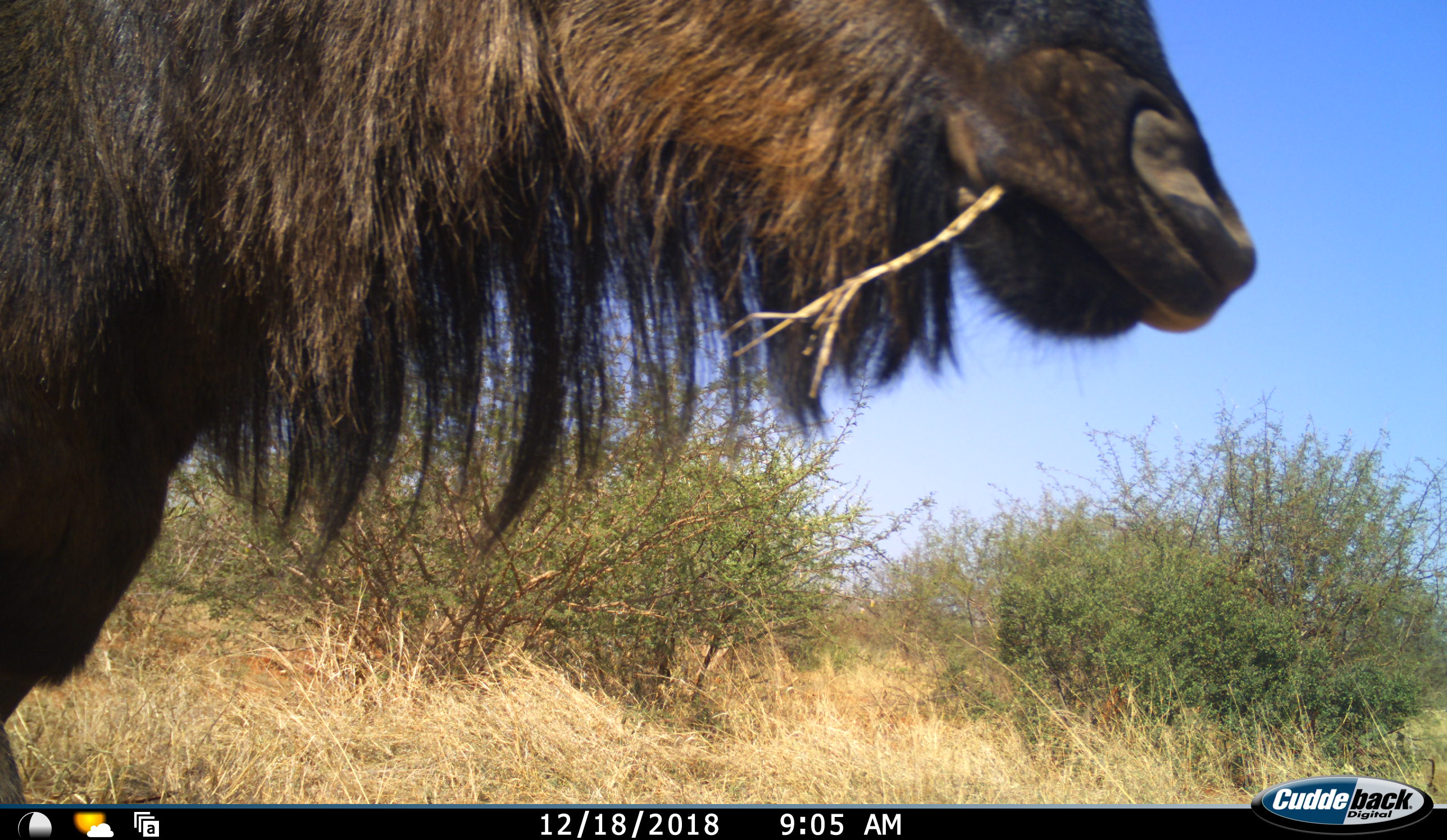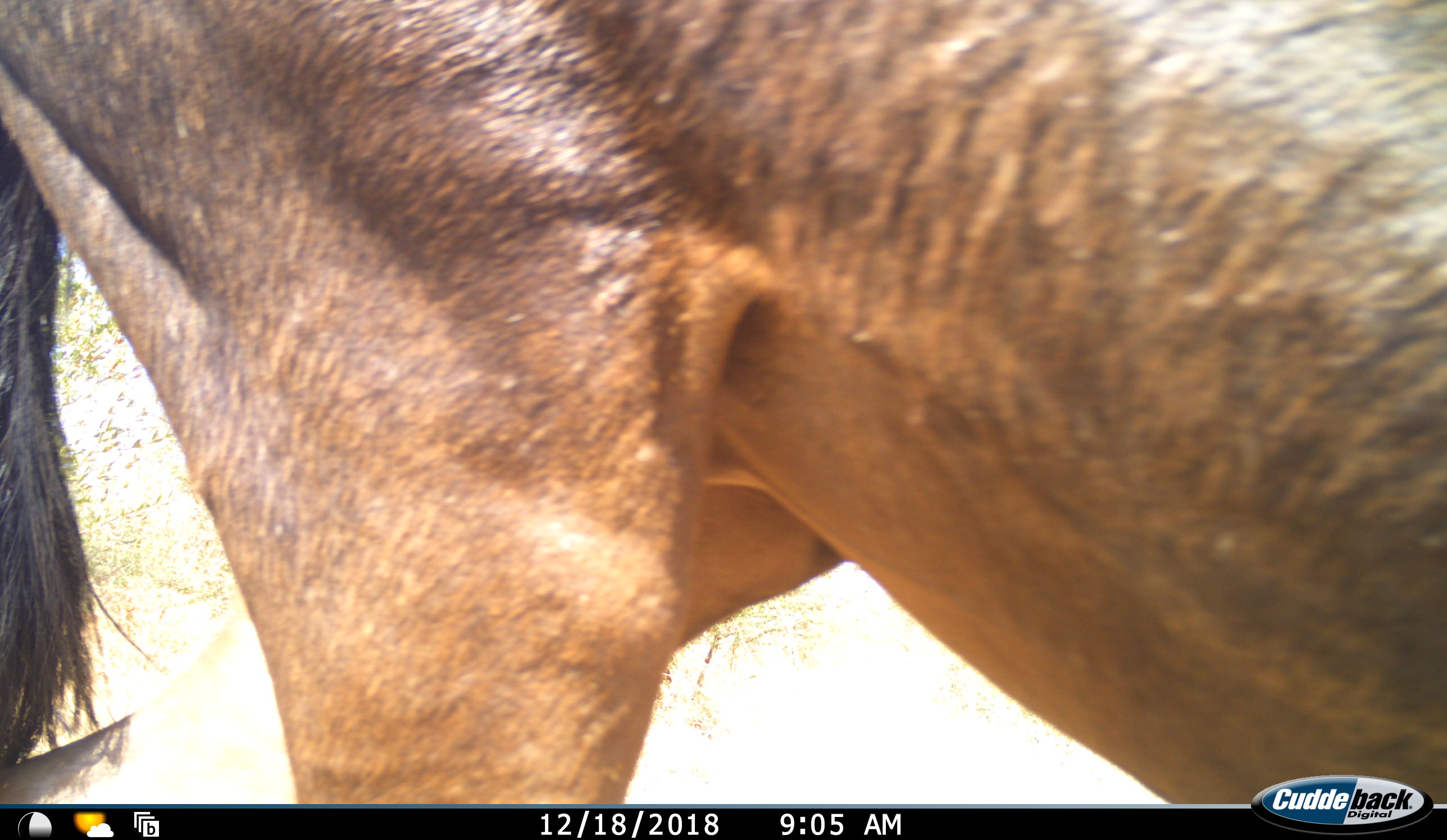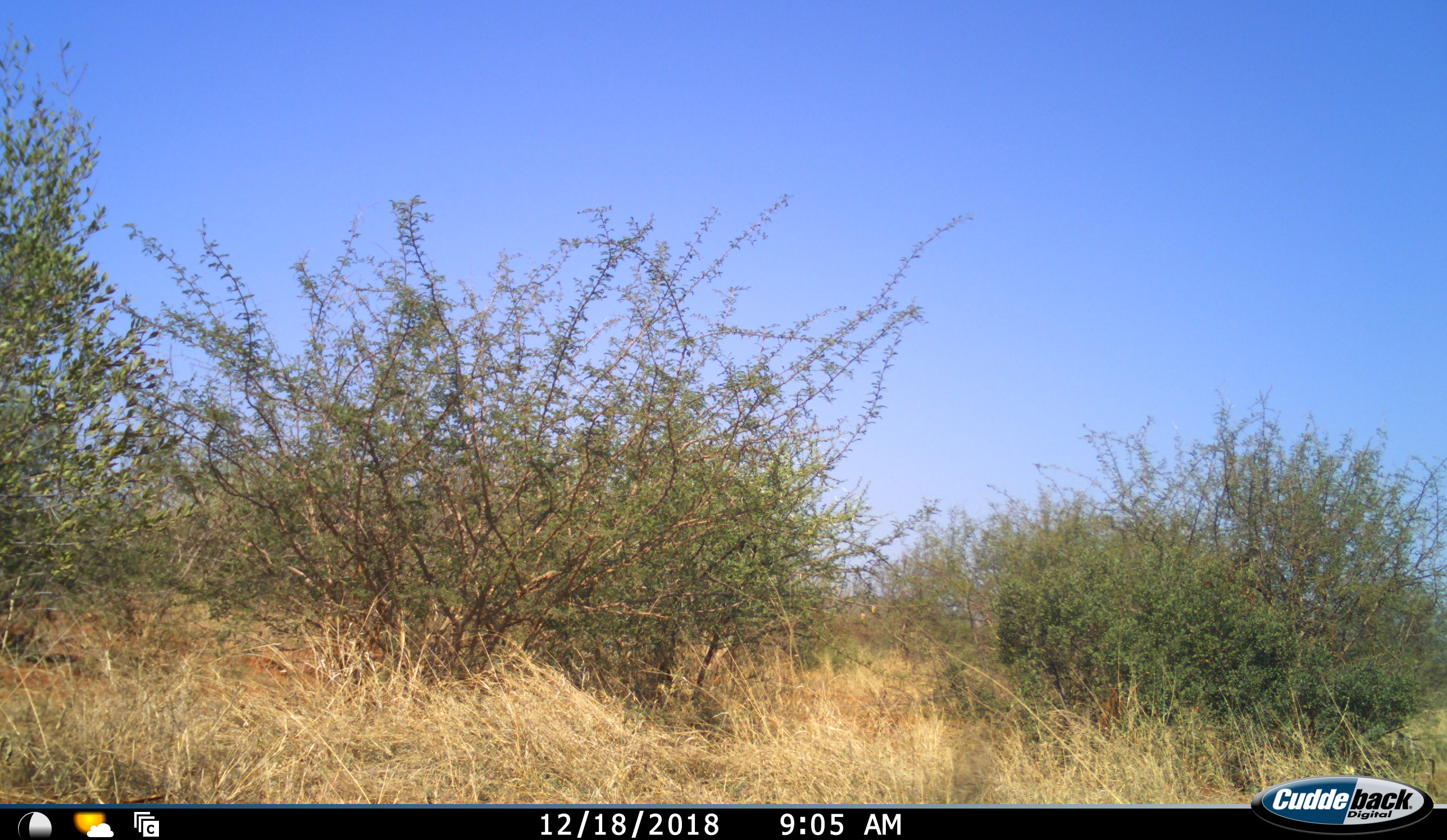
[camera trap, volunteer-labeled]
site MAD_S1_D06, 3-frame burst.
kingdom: Animalia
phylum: Chordata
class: Mammalia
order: Artiodactyla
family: Bovidae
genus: Connochaetes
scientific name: Connochaetes taurinus taurinus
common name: blue wildebeest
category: wildebeestblue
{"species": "wildebeestblue (blue wildebeest) (Connochaetes taurinus taurinus)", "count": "1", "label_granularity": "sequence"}